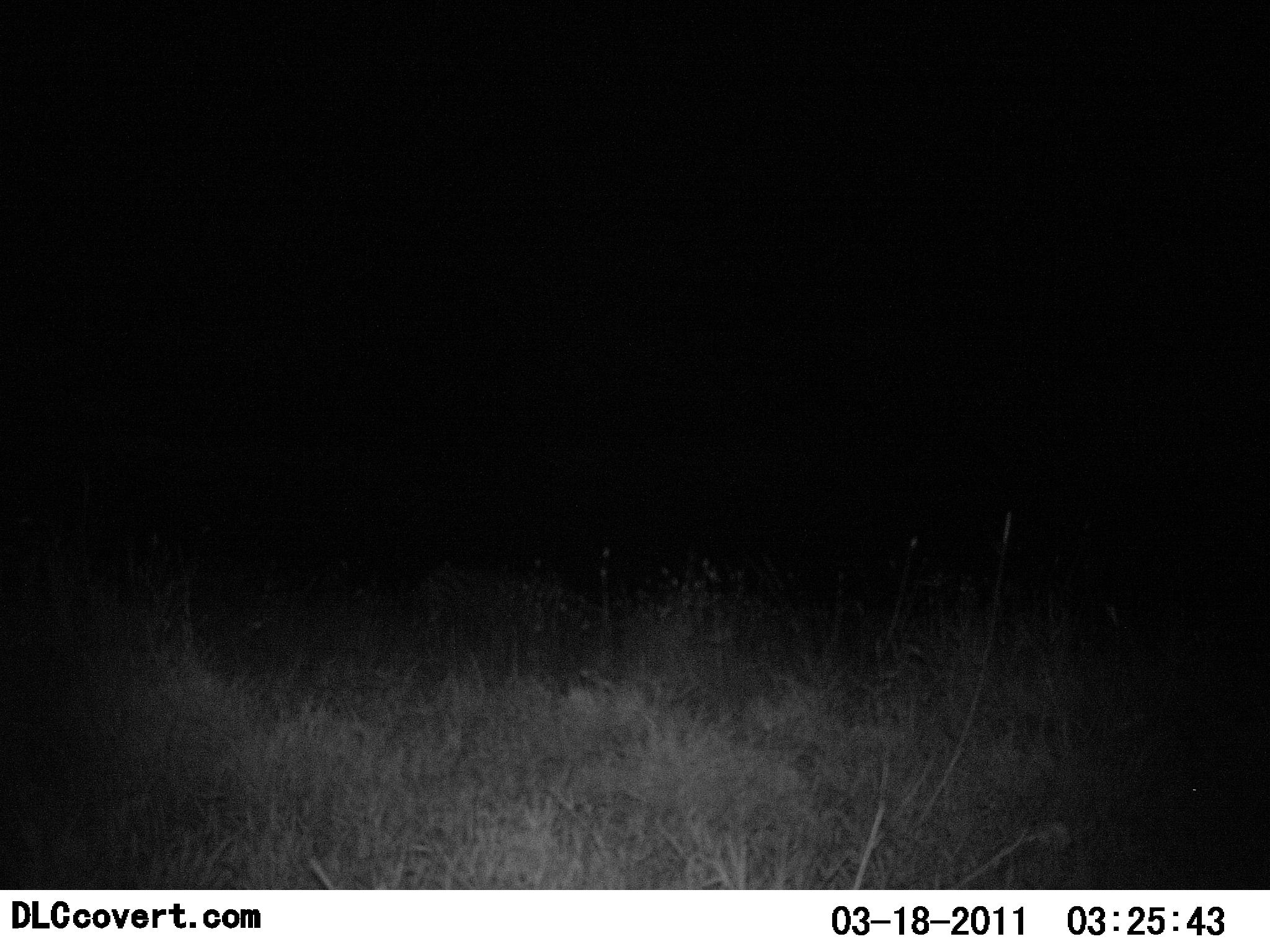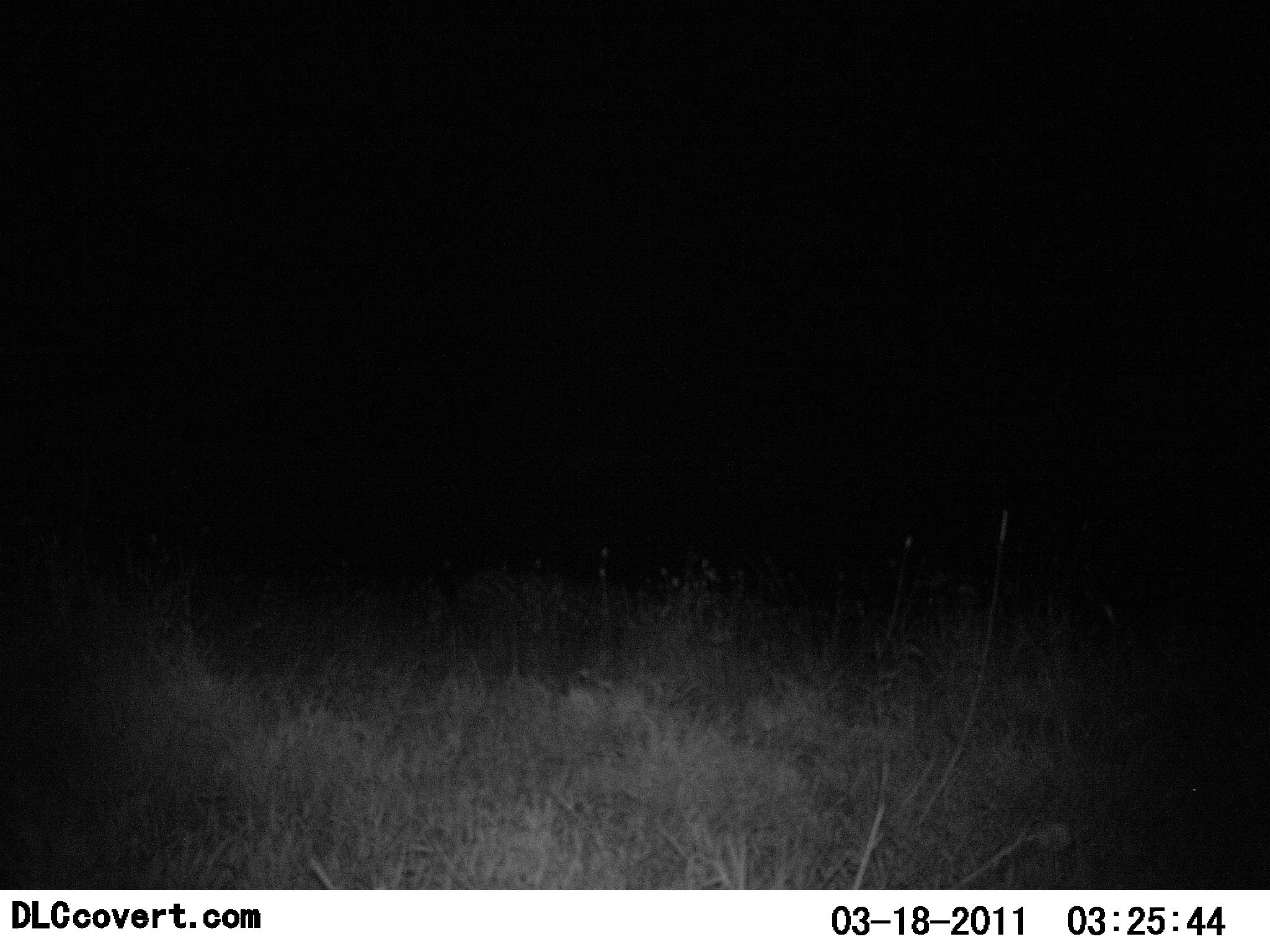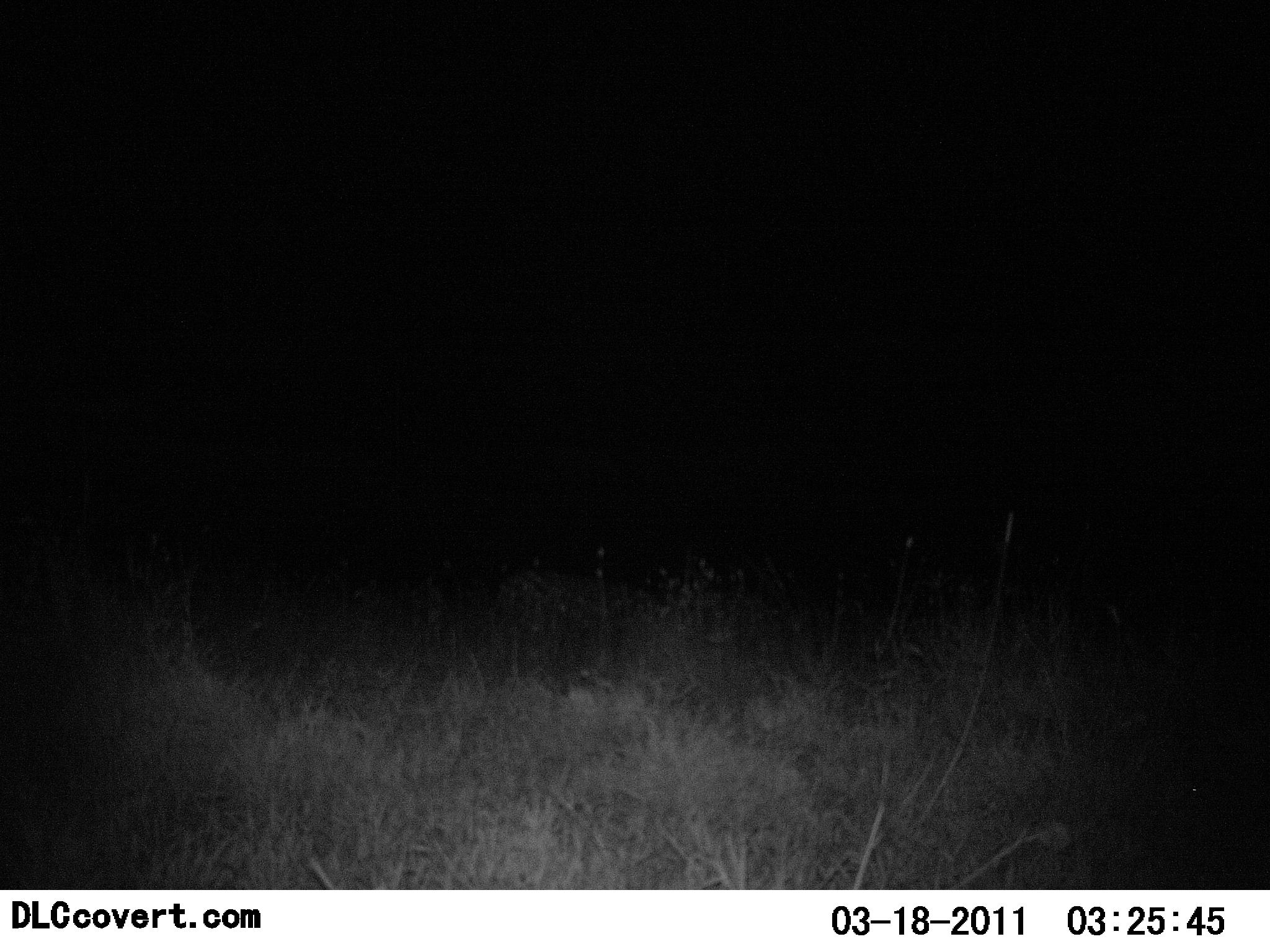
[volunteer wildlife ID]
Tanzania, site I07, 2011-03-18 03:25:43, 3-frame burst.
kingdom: Animalia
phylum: Chordata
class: Mammalia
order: Carnivora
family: Felidae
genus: Panthera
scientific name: Panthera pardus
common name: leopard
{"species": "leopard (Panthera pardus)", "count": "1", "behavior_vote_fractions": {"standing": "0%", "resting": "0%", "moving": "100%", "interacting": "0%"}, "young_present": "0%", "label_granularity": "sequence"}